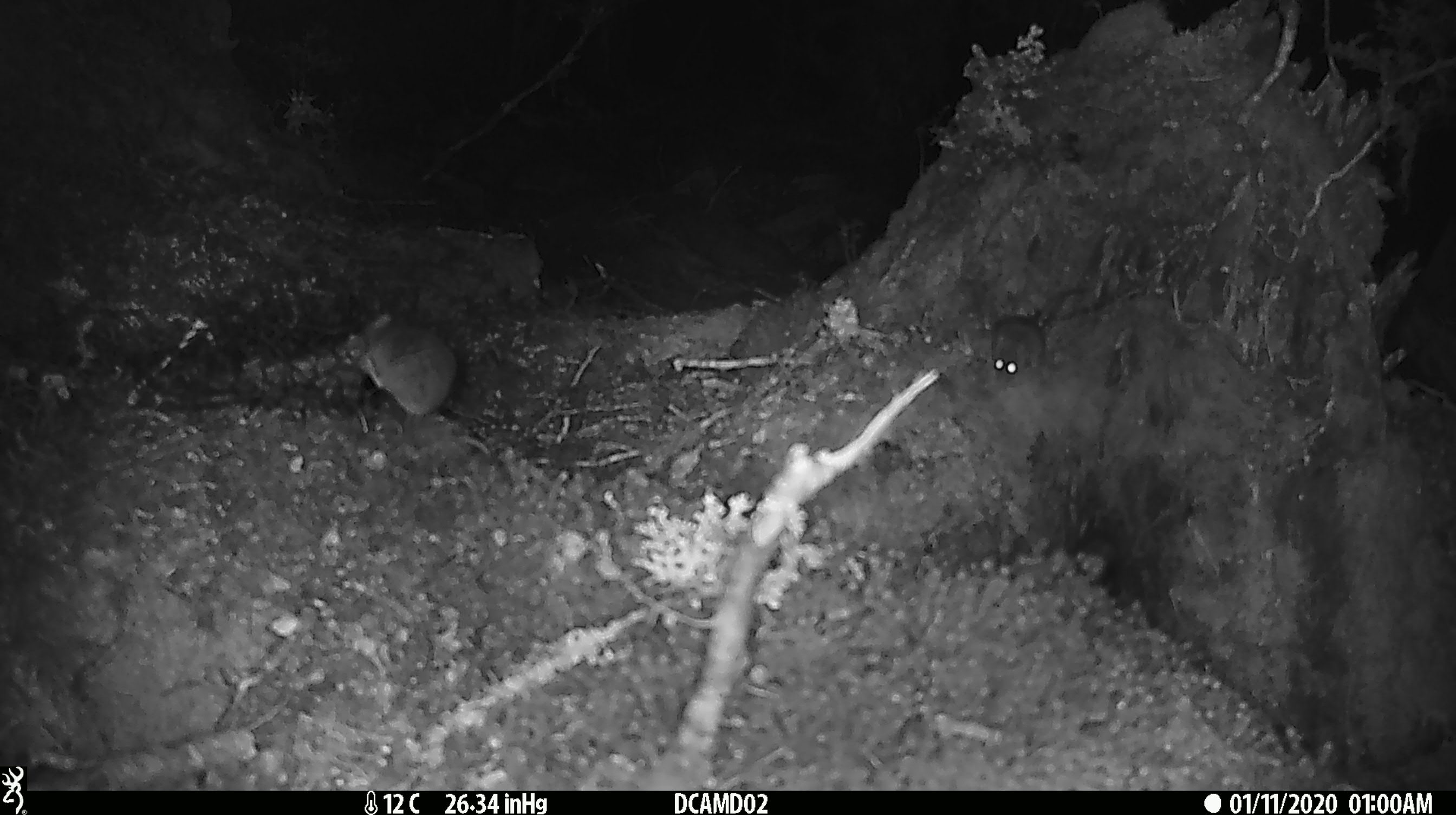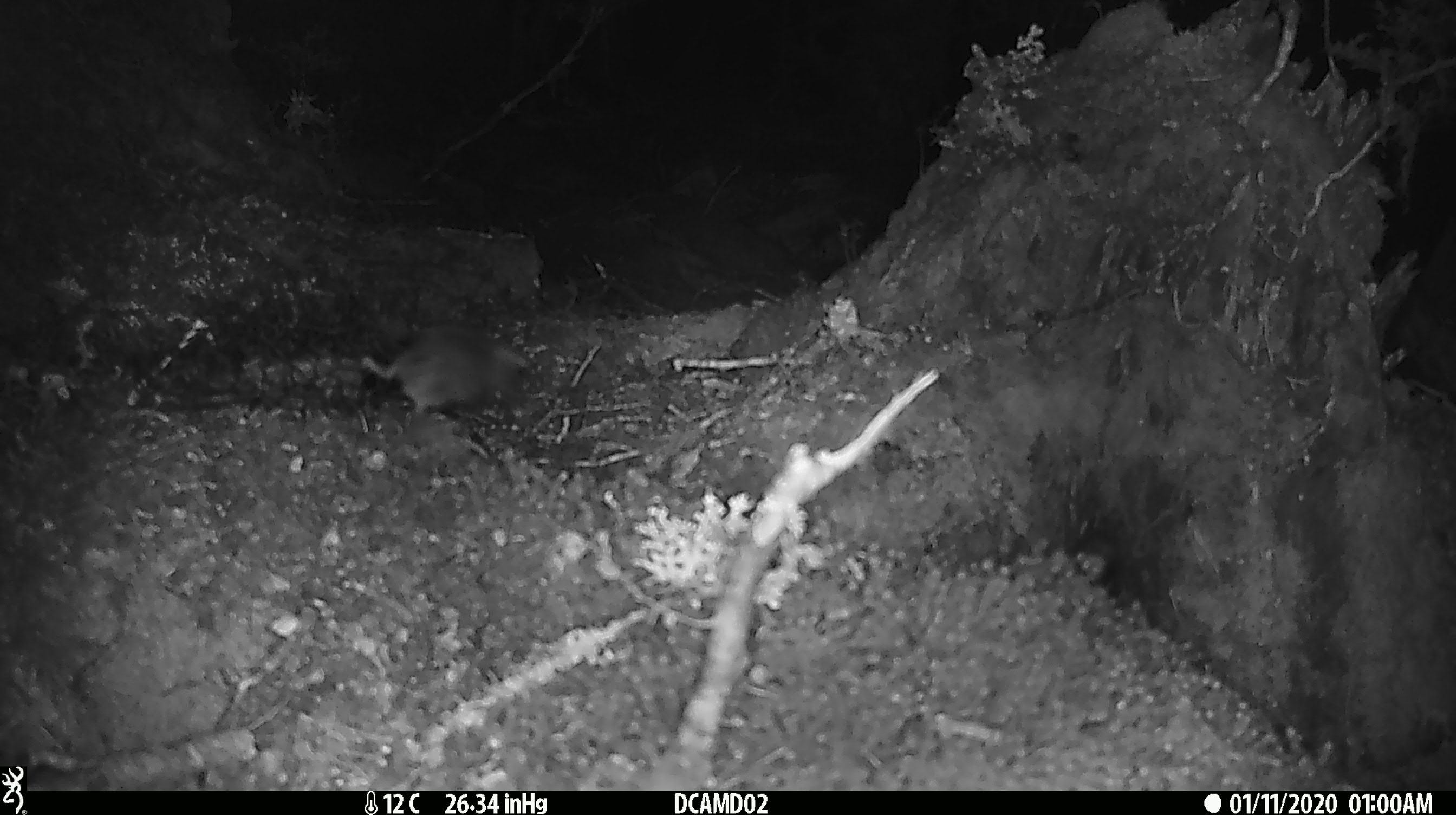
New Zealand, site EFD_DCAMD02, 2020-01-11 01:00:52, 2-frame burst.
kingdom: Animalia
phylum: Chordata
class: Mammalia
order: Rodentia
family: Muridae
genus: Mus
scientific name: Mus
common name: mouse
Mouse (Mus).